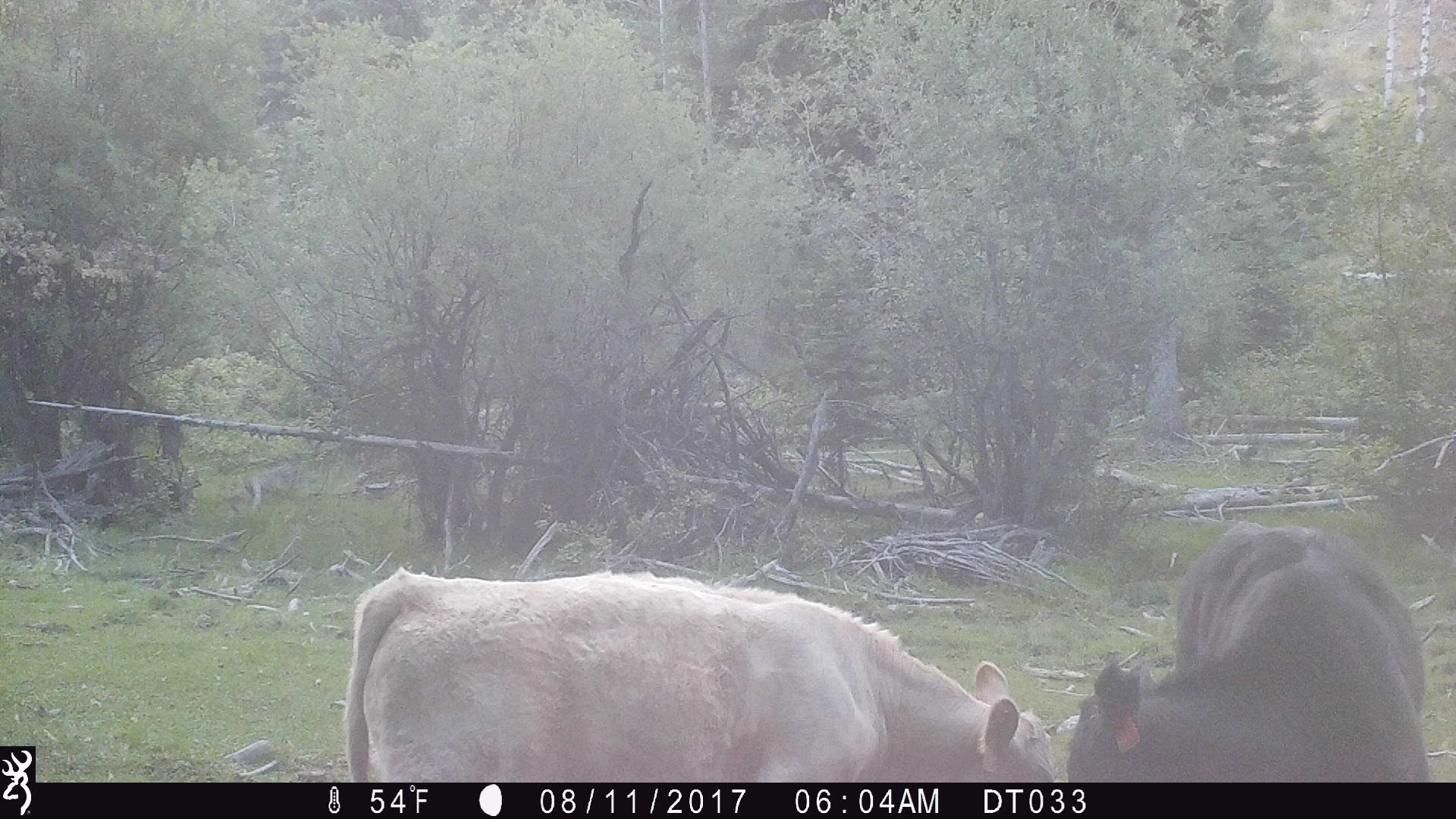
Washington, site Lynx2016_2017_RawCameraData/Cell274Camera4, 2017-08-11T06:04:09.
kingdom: Animalia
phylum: Chordata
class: Mammalia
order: Artiodactyla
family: Bovidae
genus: Bos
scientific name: Bos taurus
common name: domestic cattle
Domestic cattle (Bos taurus). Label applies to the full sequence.